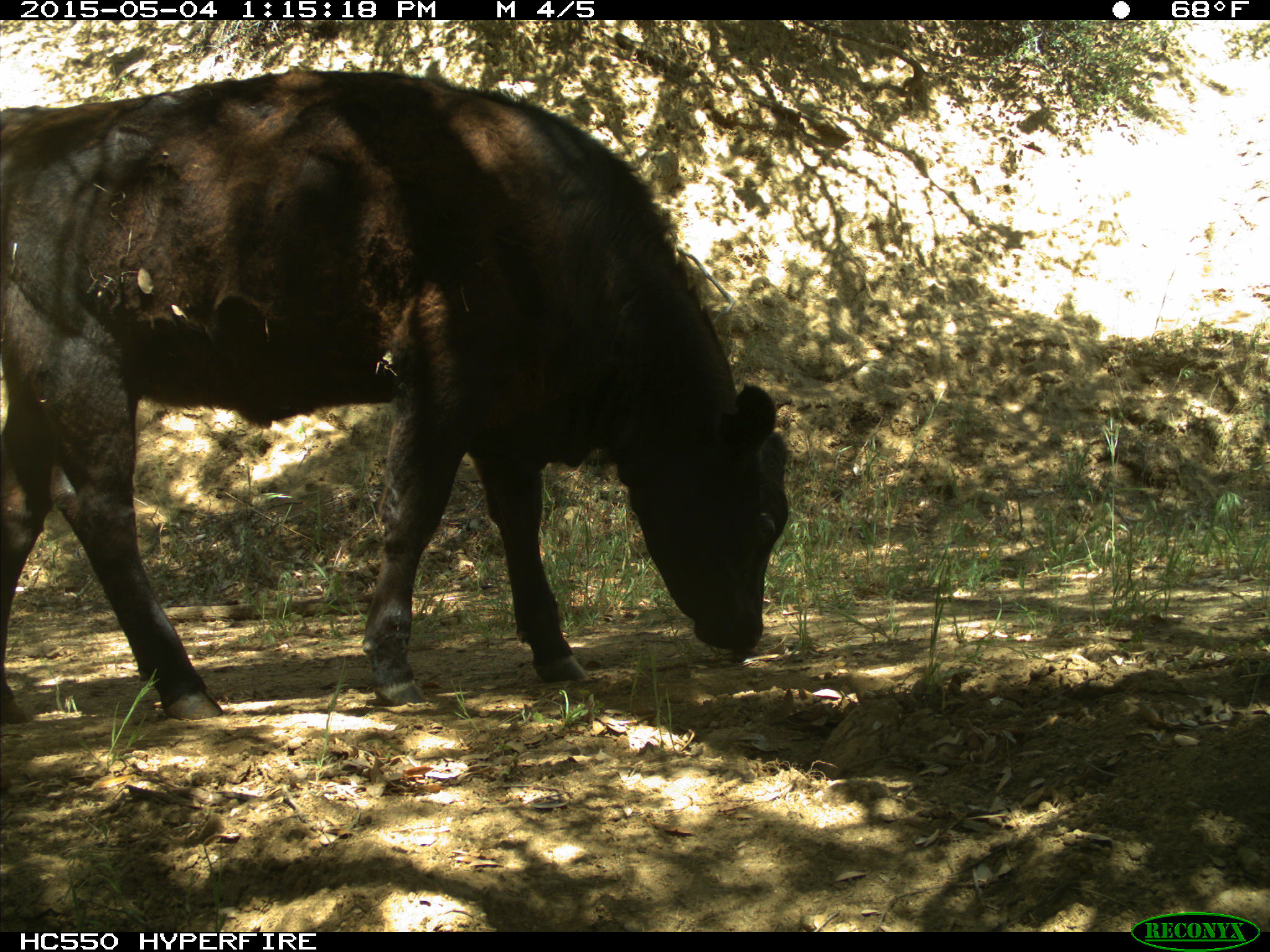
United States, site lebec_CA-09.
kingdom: Animalia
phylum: Chordata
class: Mammalia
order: Artiodactyla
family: Bovidae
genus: Bos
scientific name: Bos taurus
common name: domestic cow